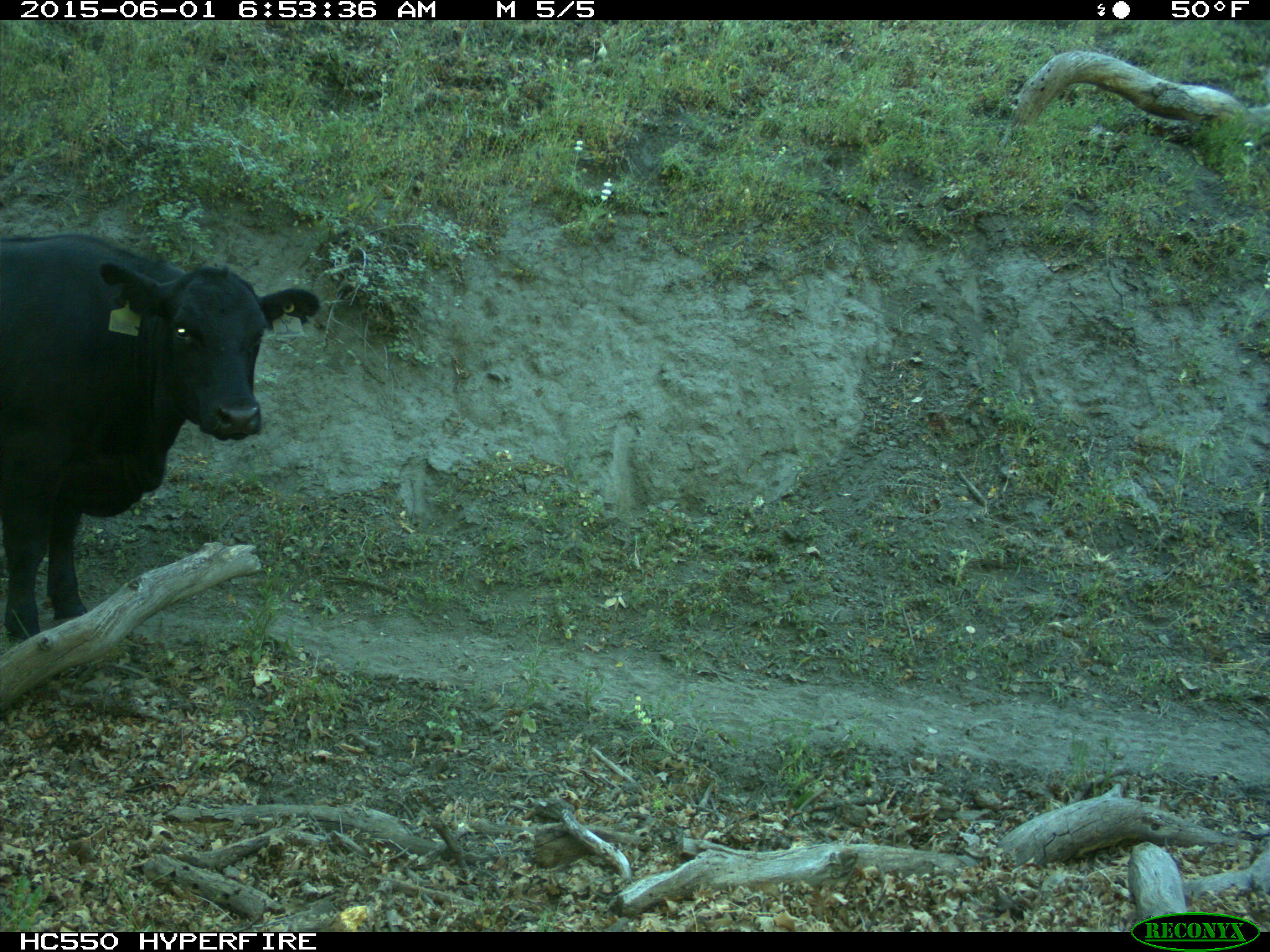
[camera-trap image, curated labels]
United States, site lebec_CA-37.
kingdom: Animalia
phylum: Chordata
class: Mammalia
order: Artiodactyla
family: Bovidae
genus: Bos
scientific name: Bos taurus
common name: domestic cow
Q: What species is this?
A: Bos taurus (domestic cow).